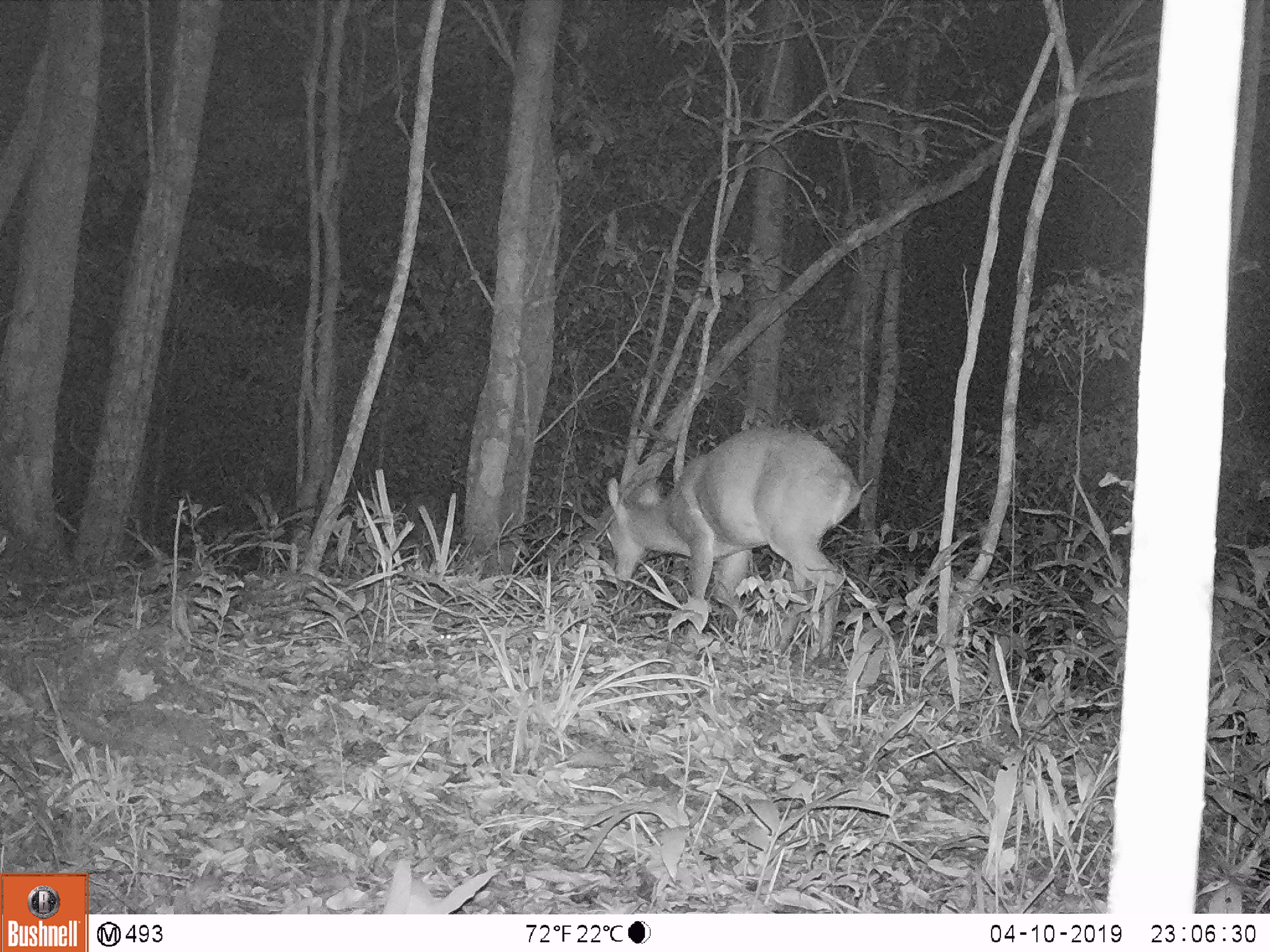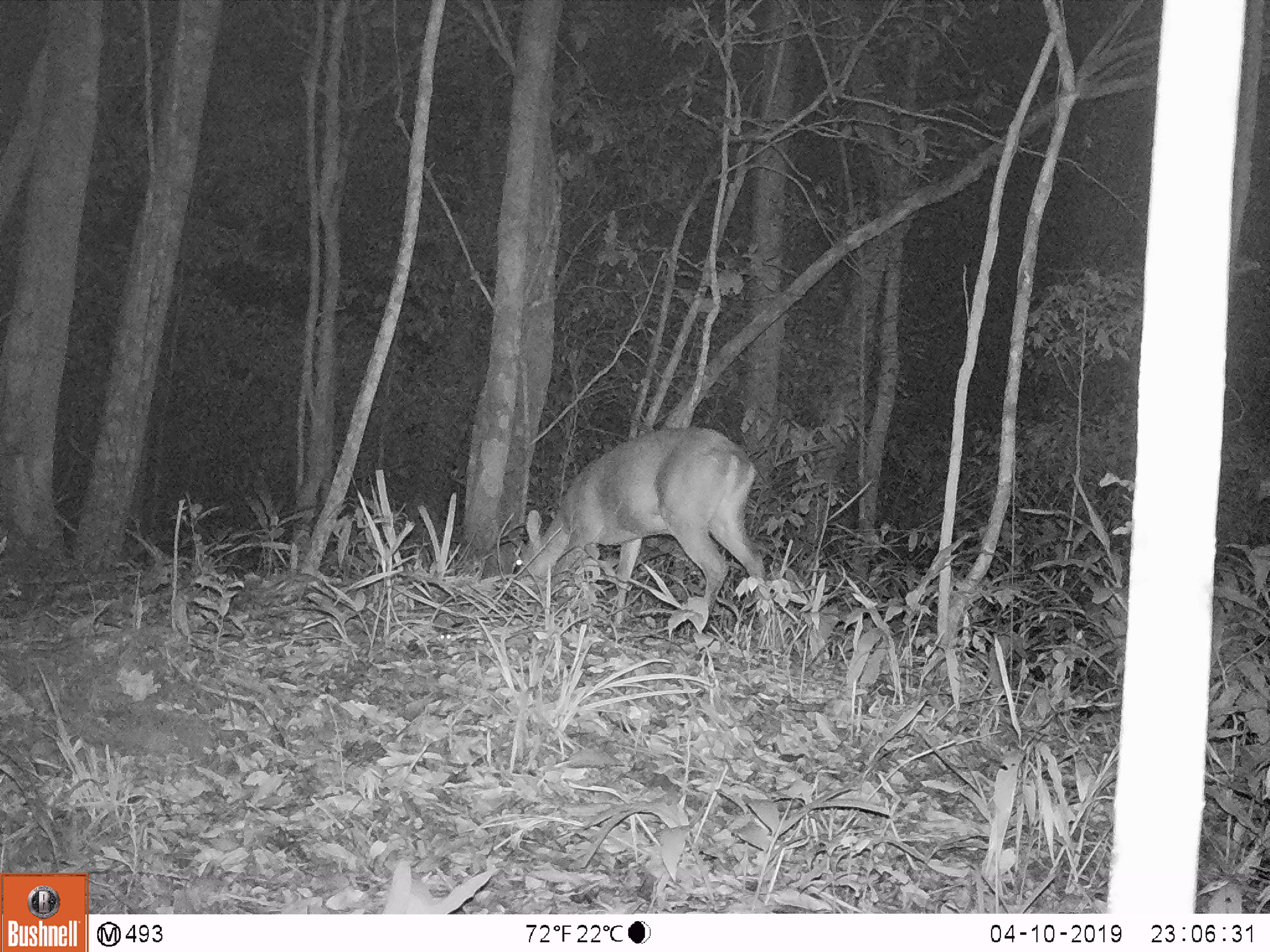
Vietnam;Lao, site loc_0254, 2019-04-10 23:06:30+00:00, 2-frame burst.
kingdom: Animalia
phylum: Chordata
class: Mammalia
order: Artiodactyla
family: Cervidae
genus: Muntiacus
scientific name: Muntiacus vuquangensis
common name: large-antlered muntjac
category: large antlered muntjac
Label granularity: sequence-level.